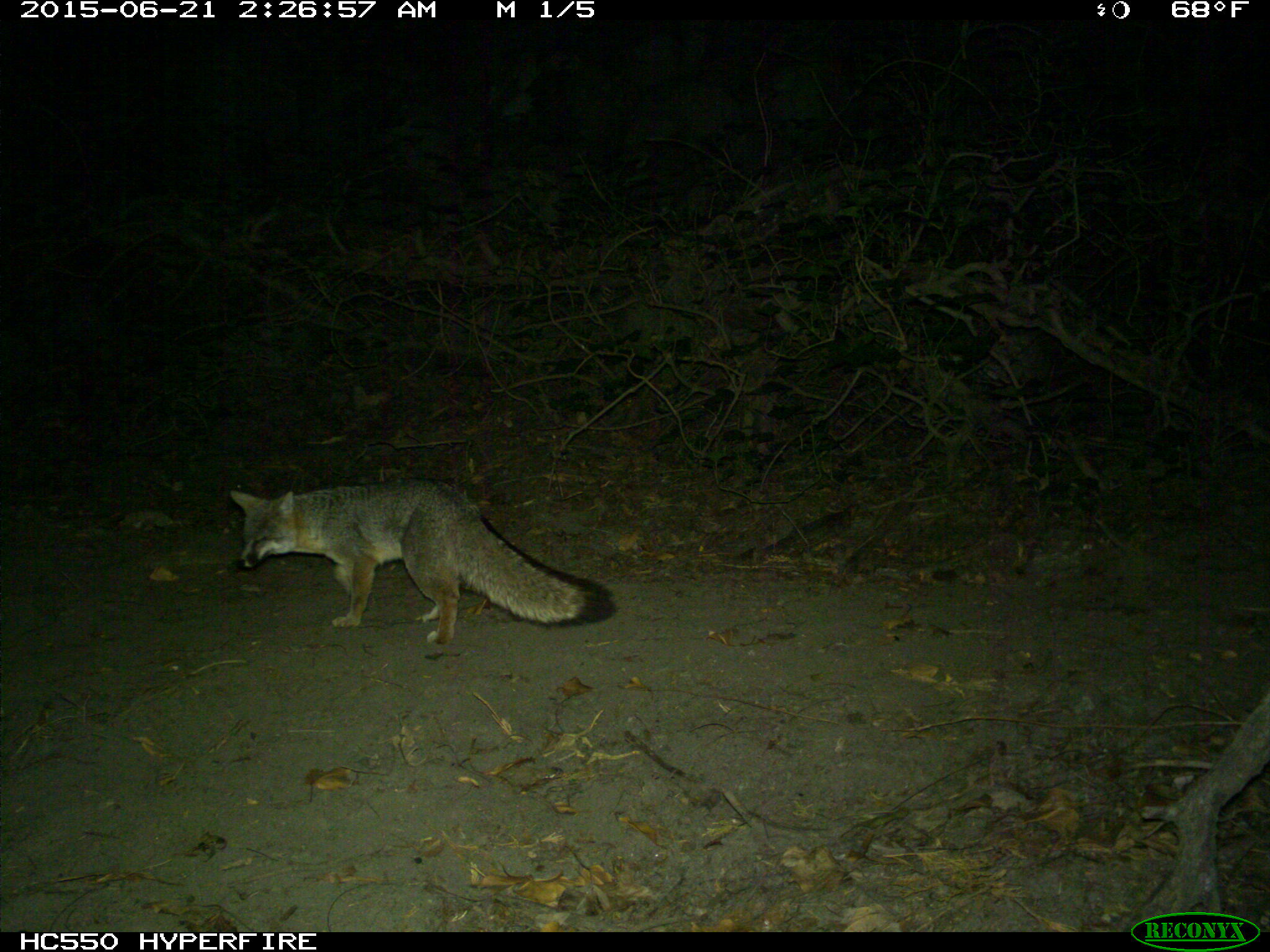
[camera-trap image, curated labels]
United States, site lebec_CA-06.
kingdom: Animalia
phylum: Chordata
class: Mammalia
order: Carnivora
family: Canidae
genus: Urocyon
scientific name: Urocyon cinereoargenteus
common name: gray fox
Urocyon cinereoargenteus (gray fox).